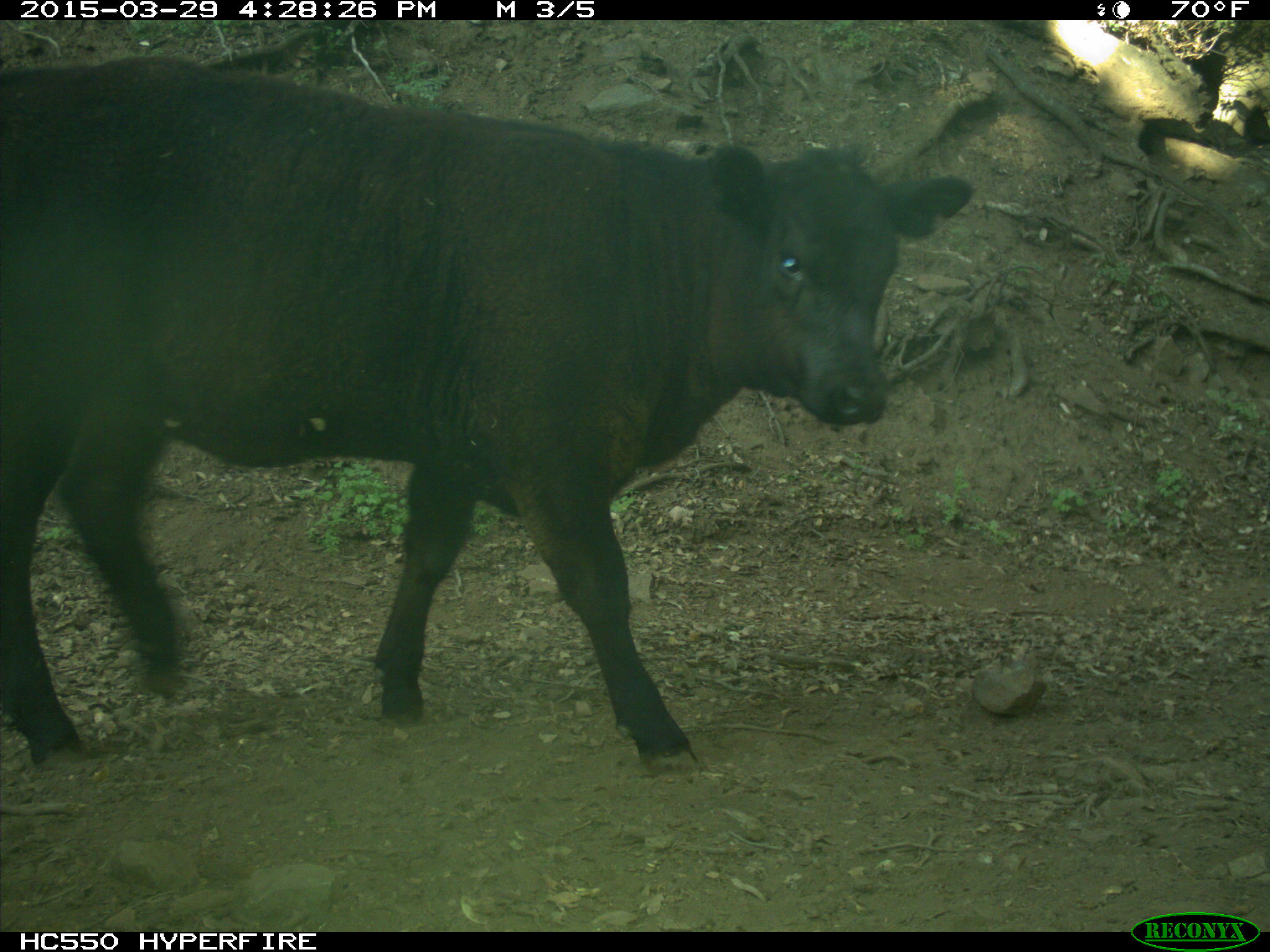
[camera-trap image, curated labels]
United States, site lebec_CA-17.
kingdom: Animalia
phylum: Chordata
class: Mammalia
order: Artiodactyla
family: Bovidae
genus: Bos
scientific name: Bos taurus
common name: domestic cow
Bos taurus (domestic cow).